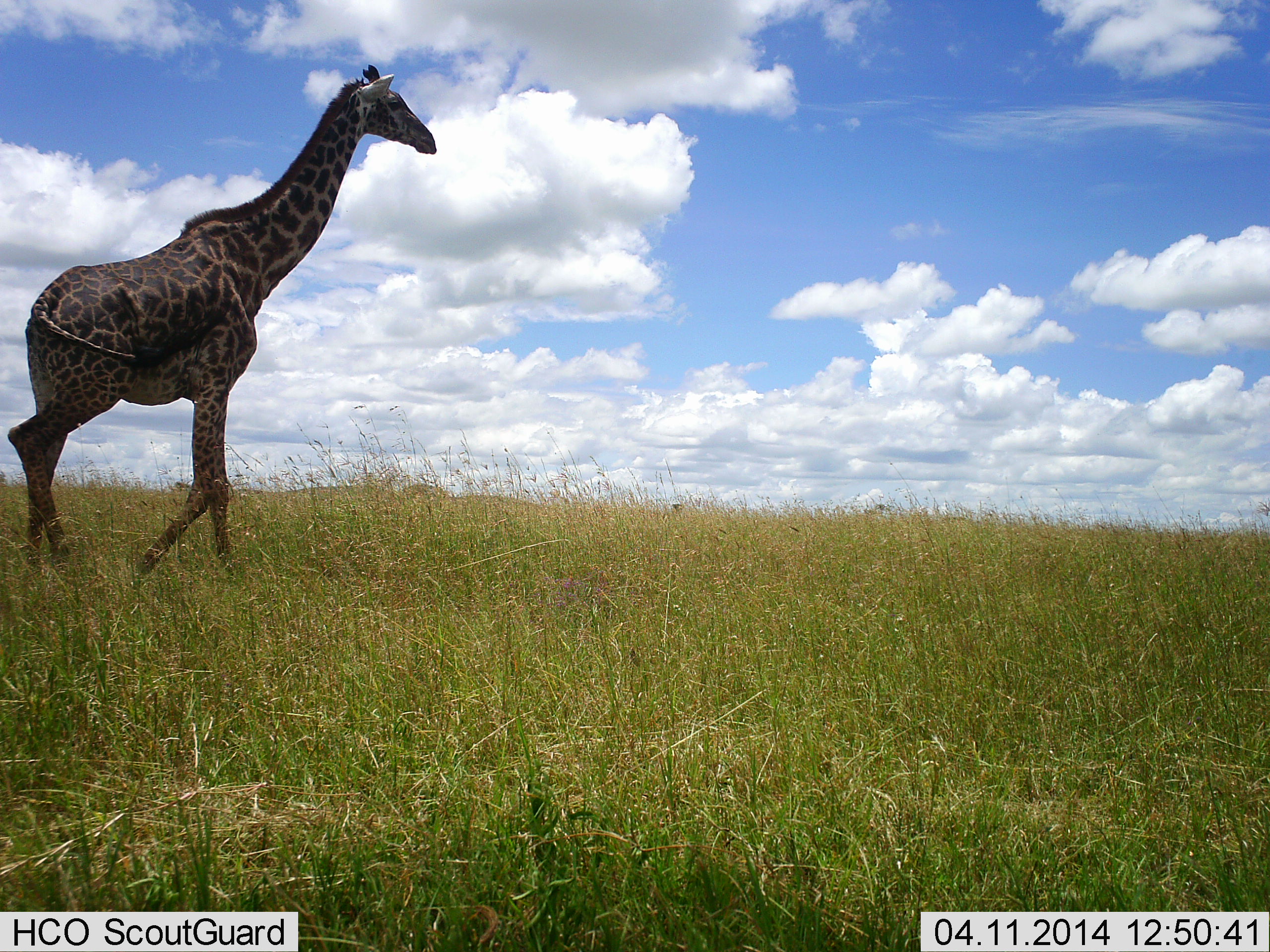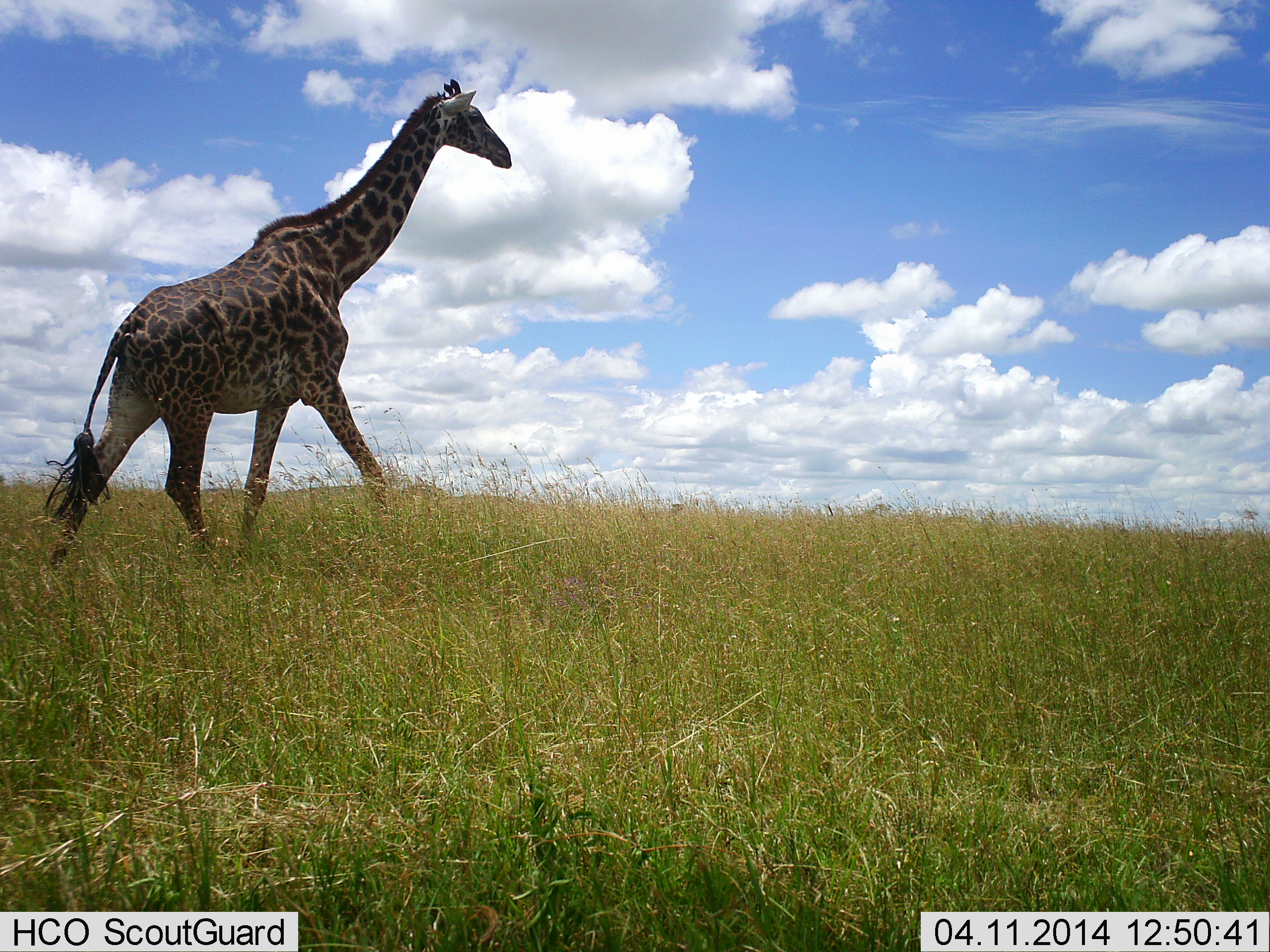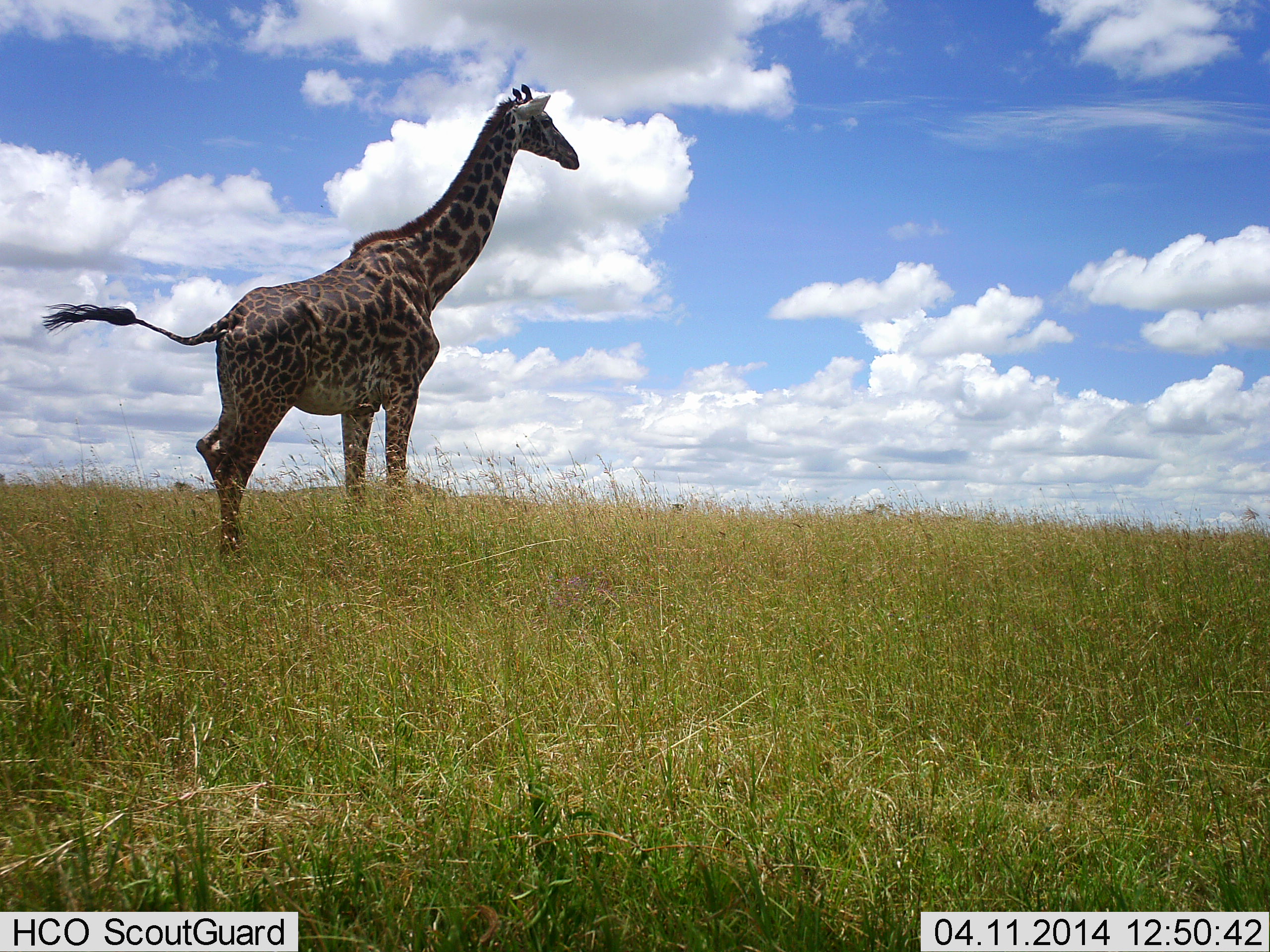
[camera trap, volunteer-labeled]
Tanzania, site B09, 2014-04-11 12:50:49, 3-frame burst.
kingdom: Animalia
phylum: Chordata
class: Mammalia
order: Artiodactyla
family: Giraffidae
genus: Giraffa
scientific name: Giraffa camelopardalis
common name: giraffe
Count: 1.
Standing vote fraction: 0%.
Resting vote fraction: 0%.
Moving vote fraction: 100%.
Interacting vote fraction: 0%.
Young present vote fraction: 0%.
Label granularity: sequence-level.